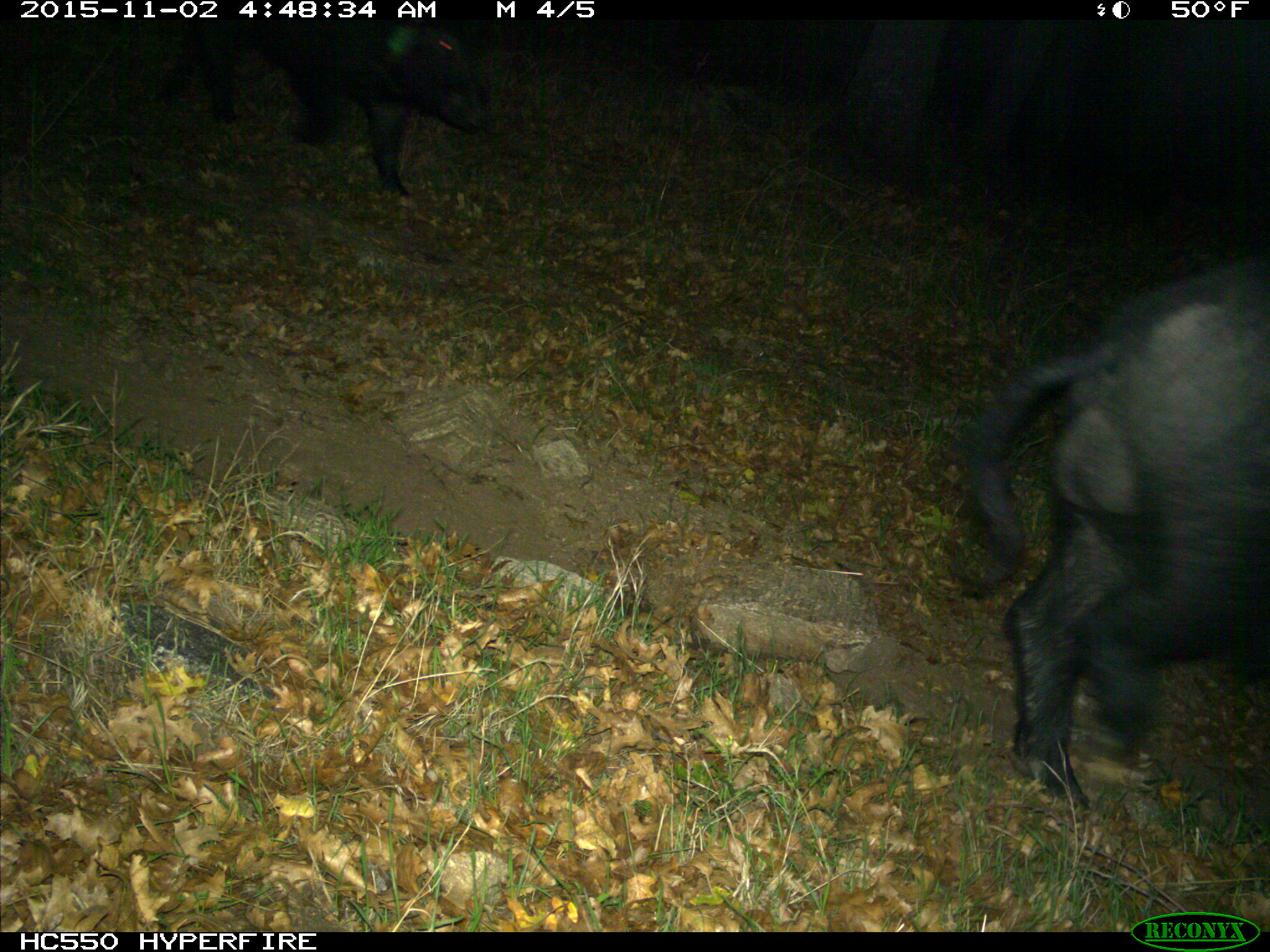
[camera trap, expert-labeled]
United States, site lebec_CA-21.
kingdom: Animalia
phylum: Chordata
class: Mammalia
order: Artiodactyla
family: Suidae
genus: Sus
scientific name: Sus scrofa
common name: wild boar